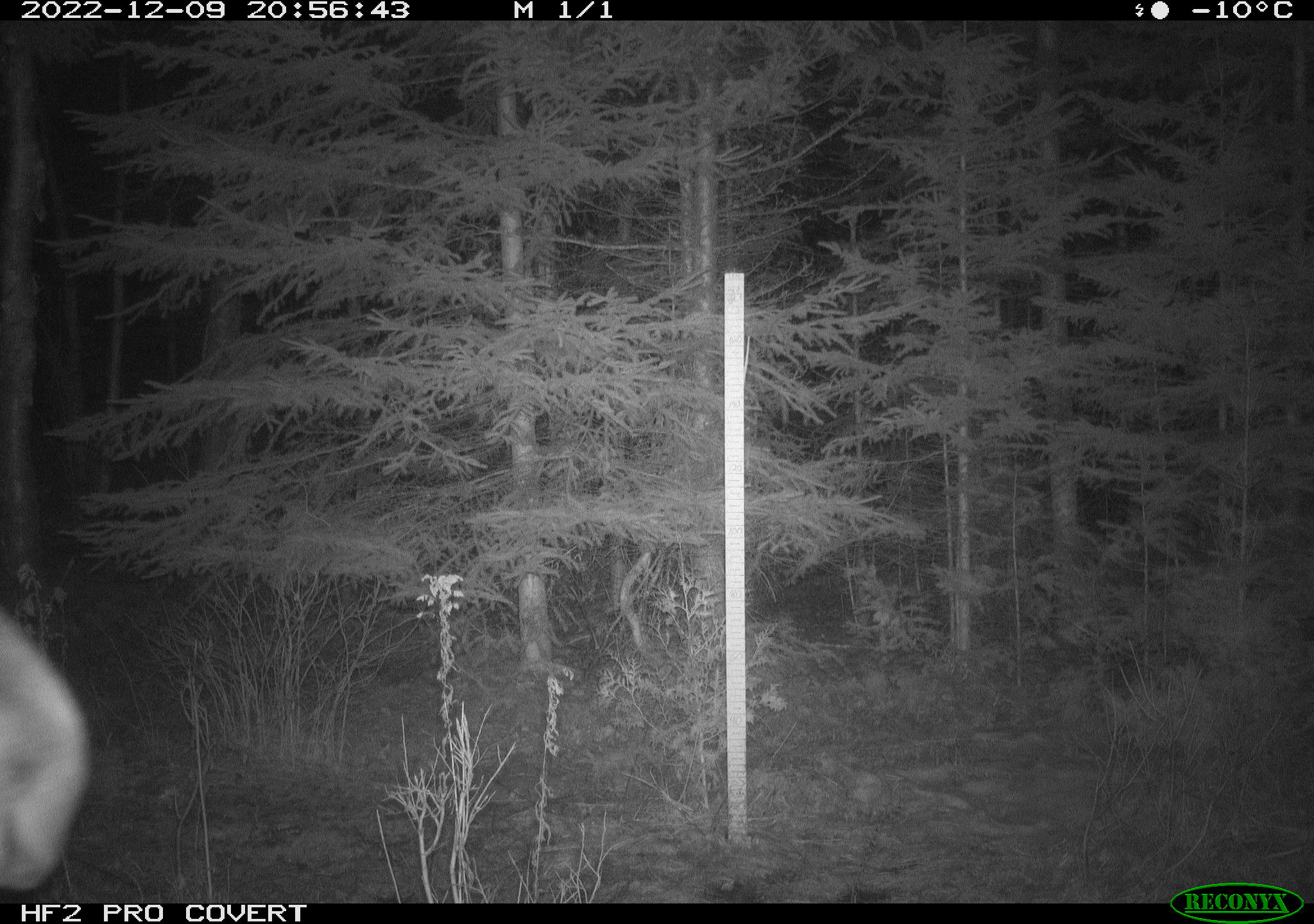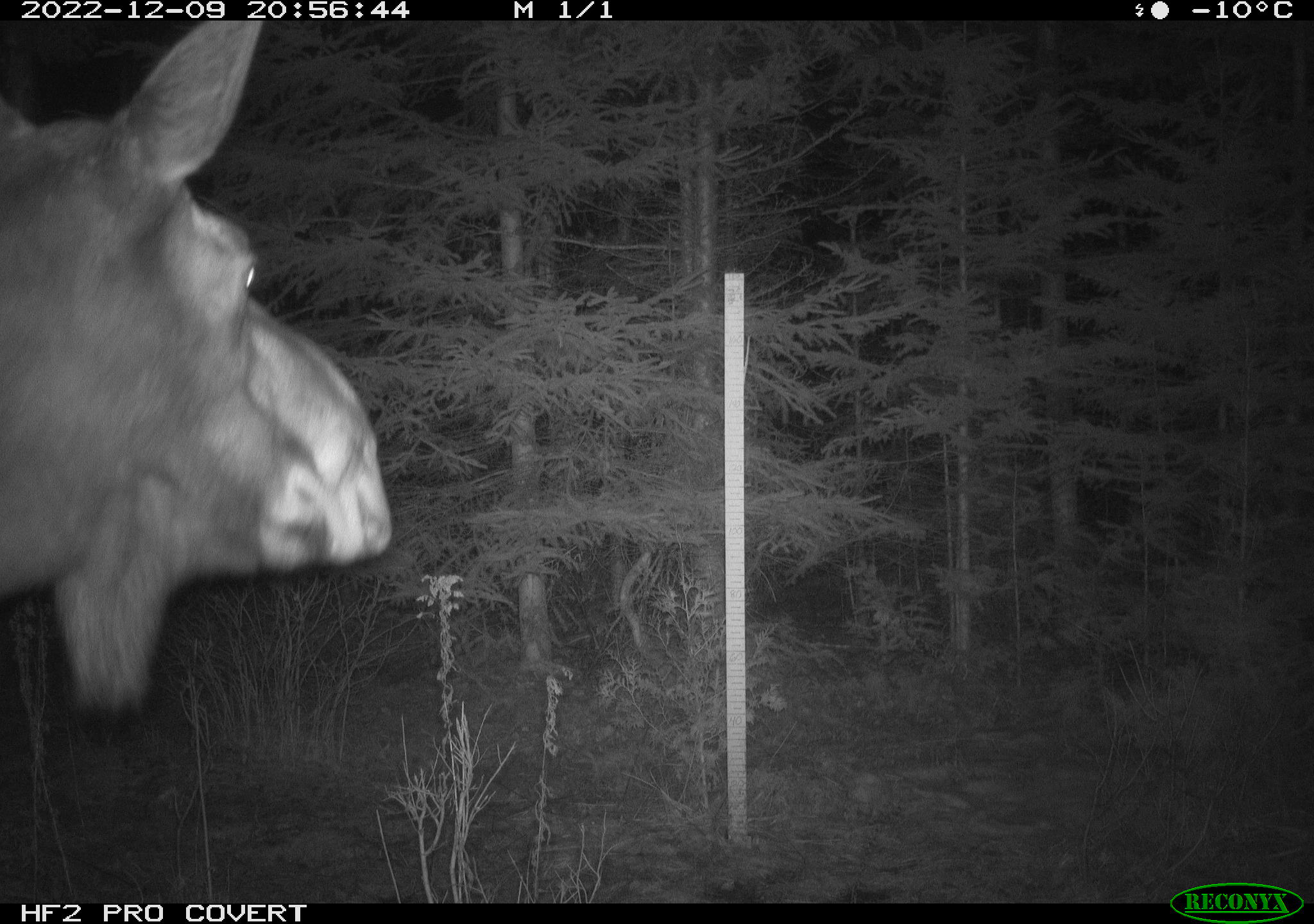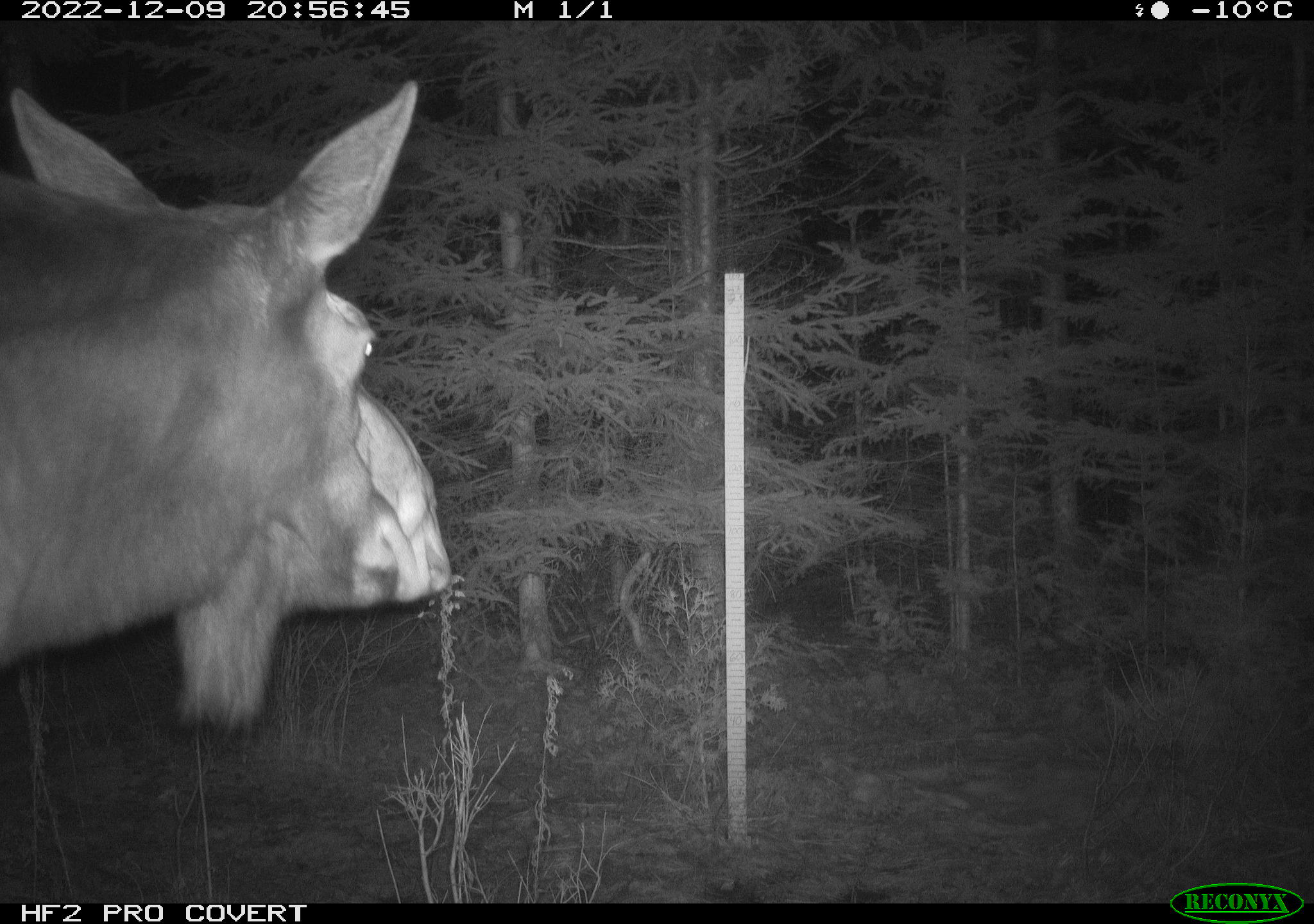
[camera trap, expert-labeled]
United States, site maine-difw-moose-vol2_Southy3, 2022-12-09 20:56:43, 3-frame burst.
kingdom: Animalia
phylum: Chordata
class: Mammalia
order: Artiodactyla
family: Cervidae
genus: Alces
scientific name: Alces alces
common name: moose